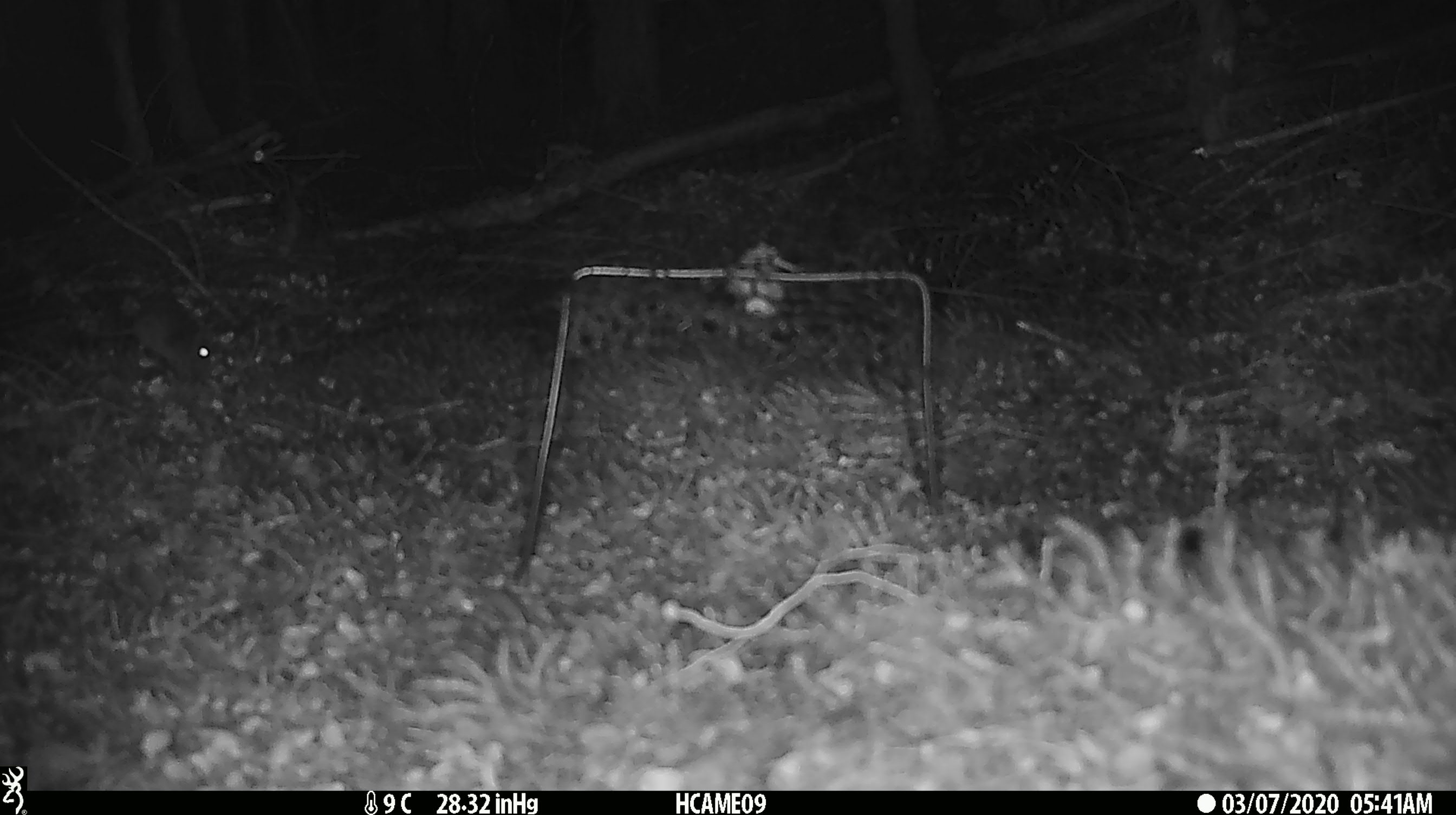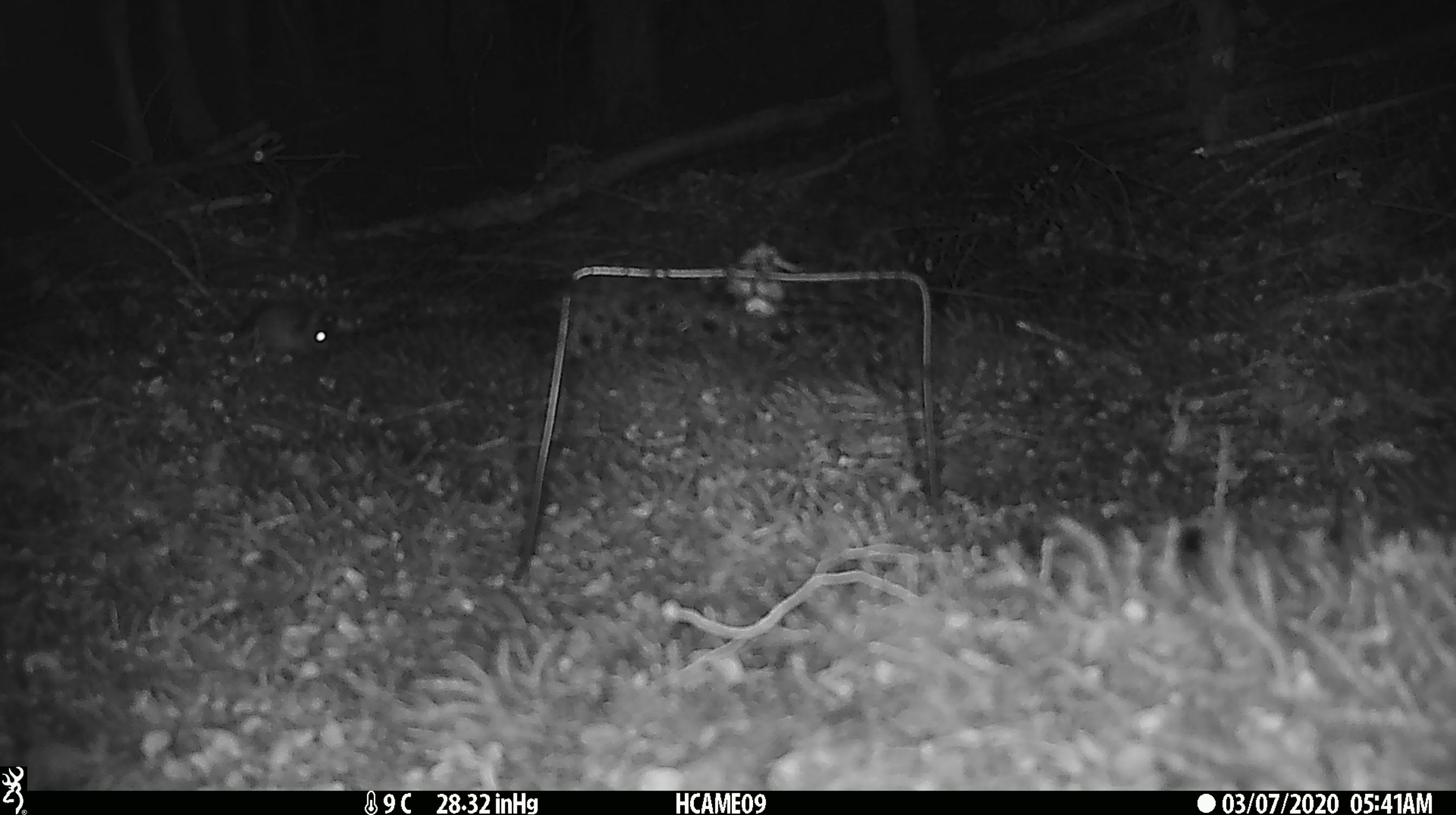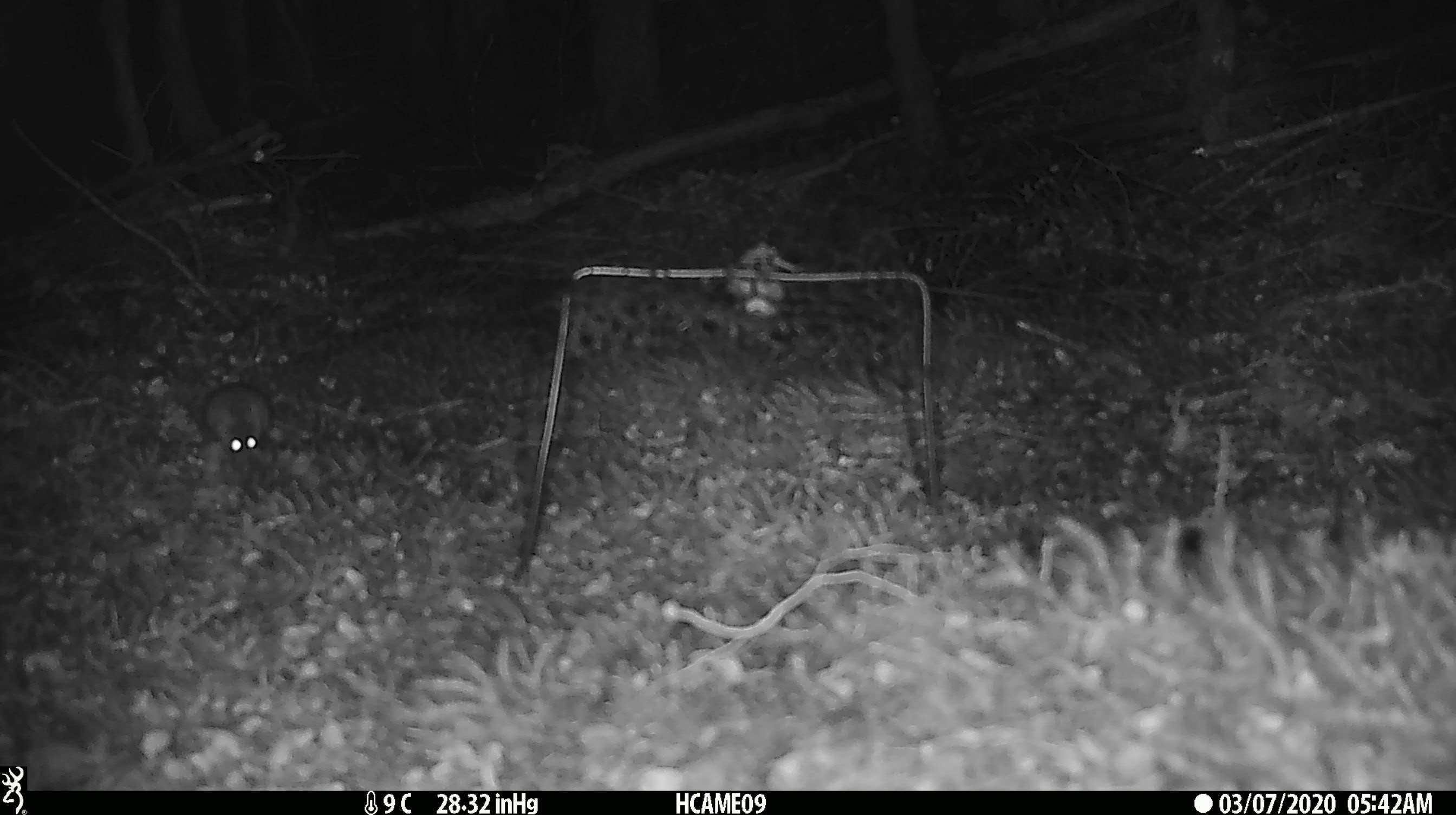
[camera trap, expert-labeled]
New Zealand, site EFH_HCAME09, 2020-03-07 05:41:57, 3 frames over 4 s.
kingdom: Animalia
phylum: Chordata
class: Mammalia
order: Rodentia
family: Muridae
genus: Mus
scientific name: Mus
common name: mouse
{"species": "mouse (Mus)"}